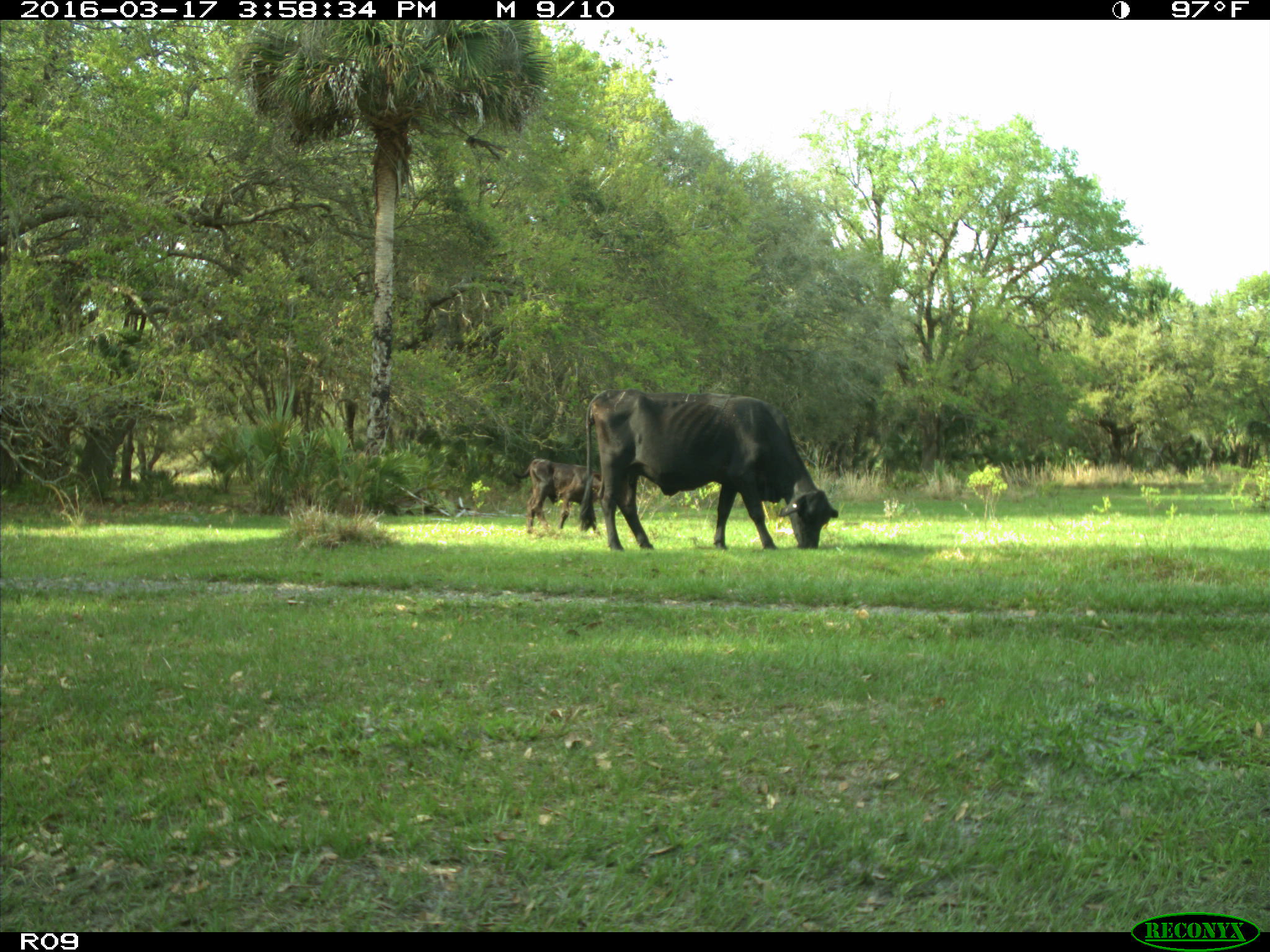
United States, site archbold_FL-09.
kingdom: Animalia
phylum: Chordata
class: Mammalia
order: Artiodactyla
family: Bovidae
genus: Bos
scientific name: Bos taurus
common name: domestic cow